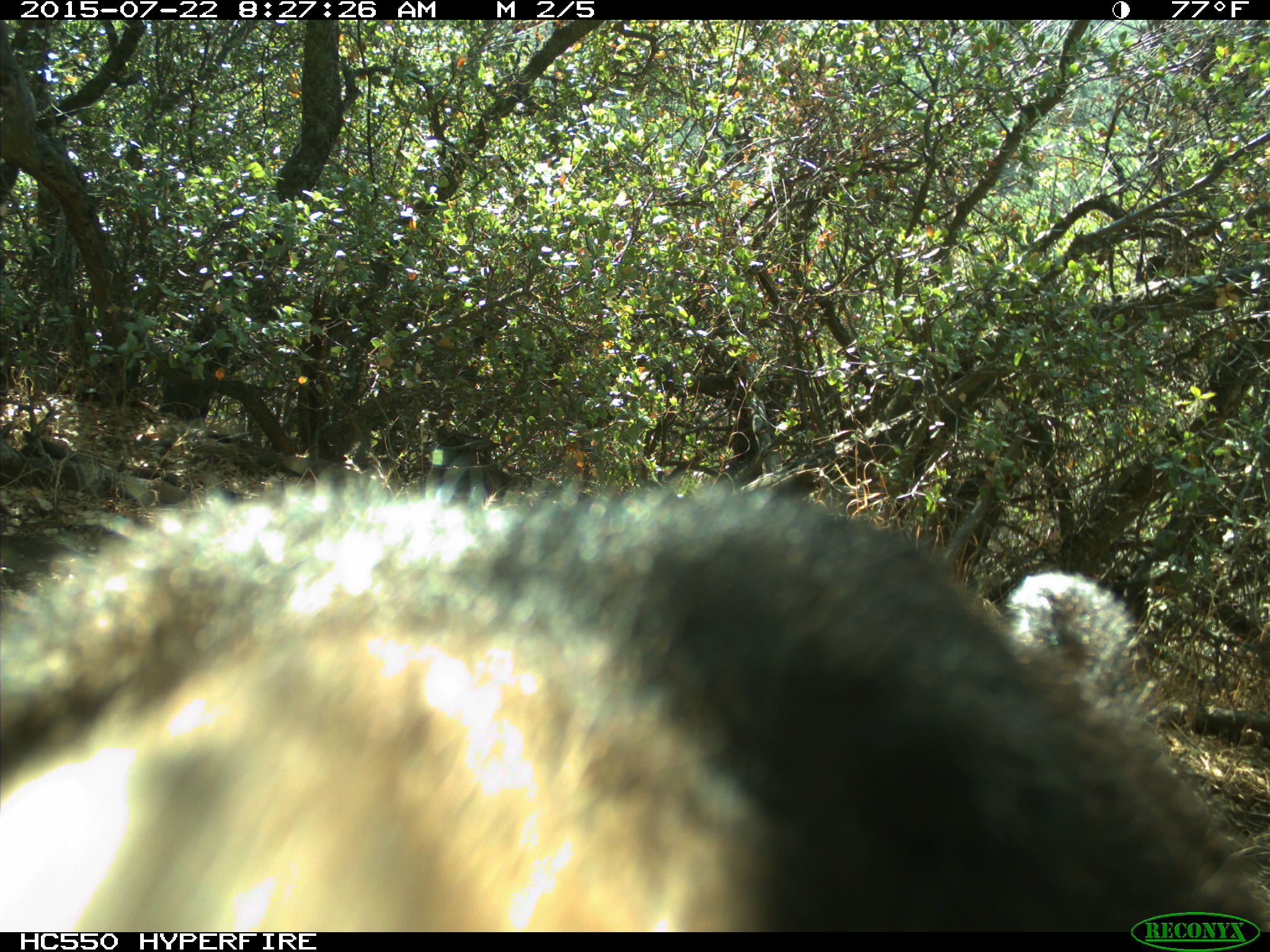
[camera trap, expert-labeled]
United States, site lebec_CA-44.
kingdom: Animalia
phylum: Chordata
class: Mammalia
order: Carnivora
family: Ursidae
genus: Ursus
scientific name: Ursus americanus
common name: american black bear